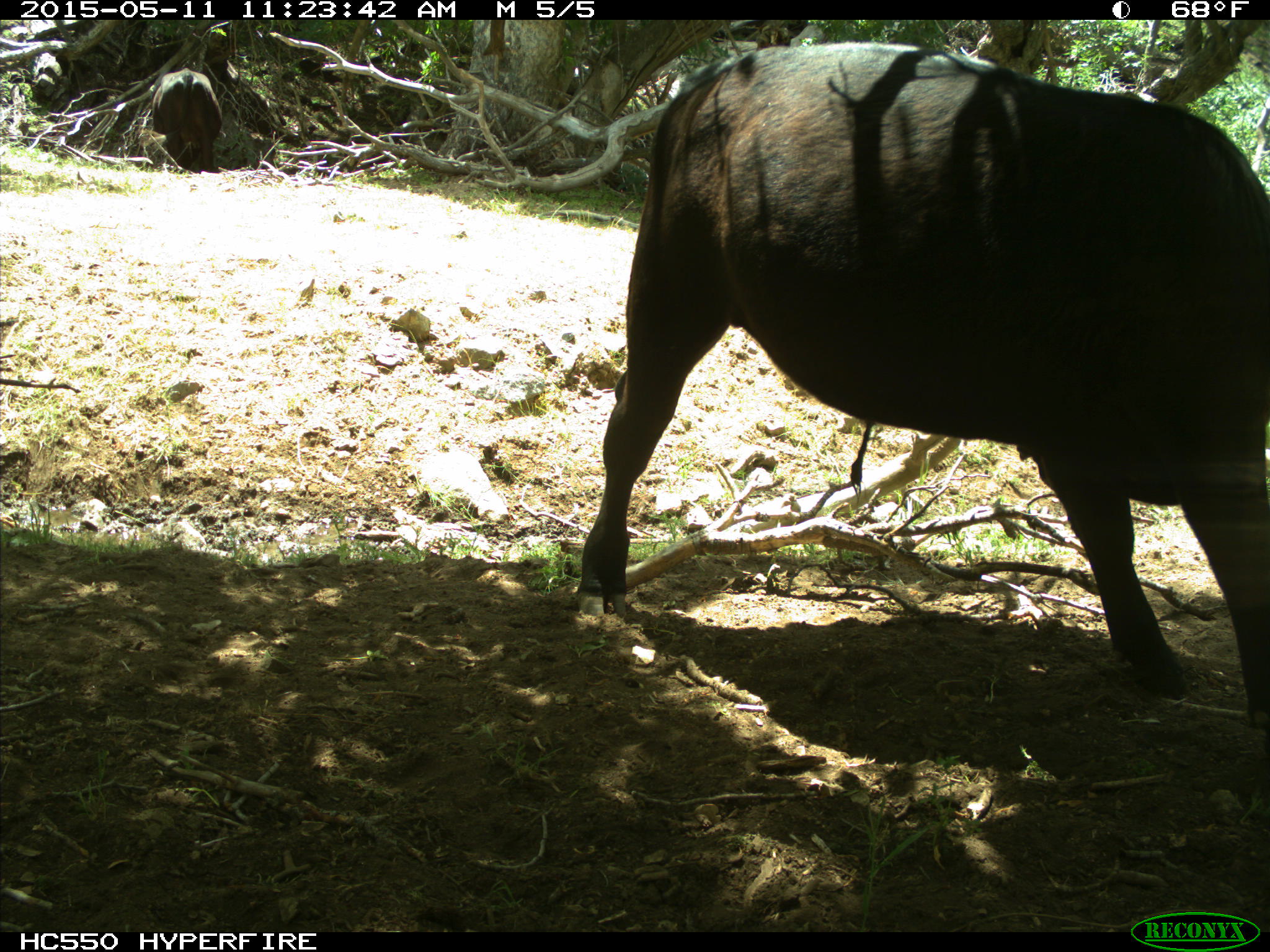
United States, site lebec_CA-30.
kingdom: Animalia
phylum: Chordata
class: Mammalia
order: Artiodactyla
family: Bovidae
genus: Bos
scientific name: Bos taurus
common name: domestic cow